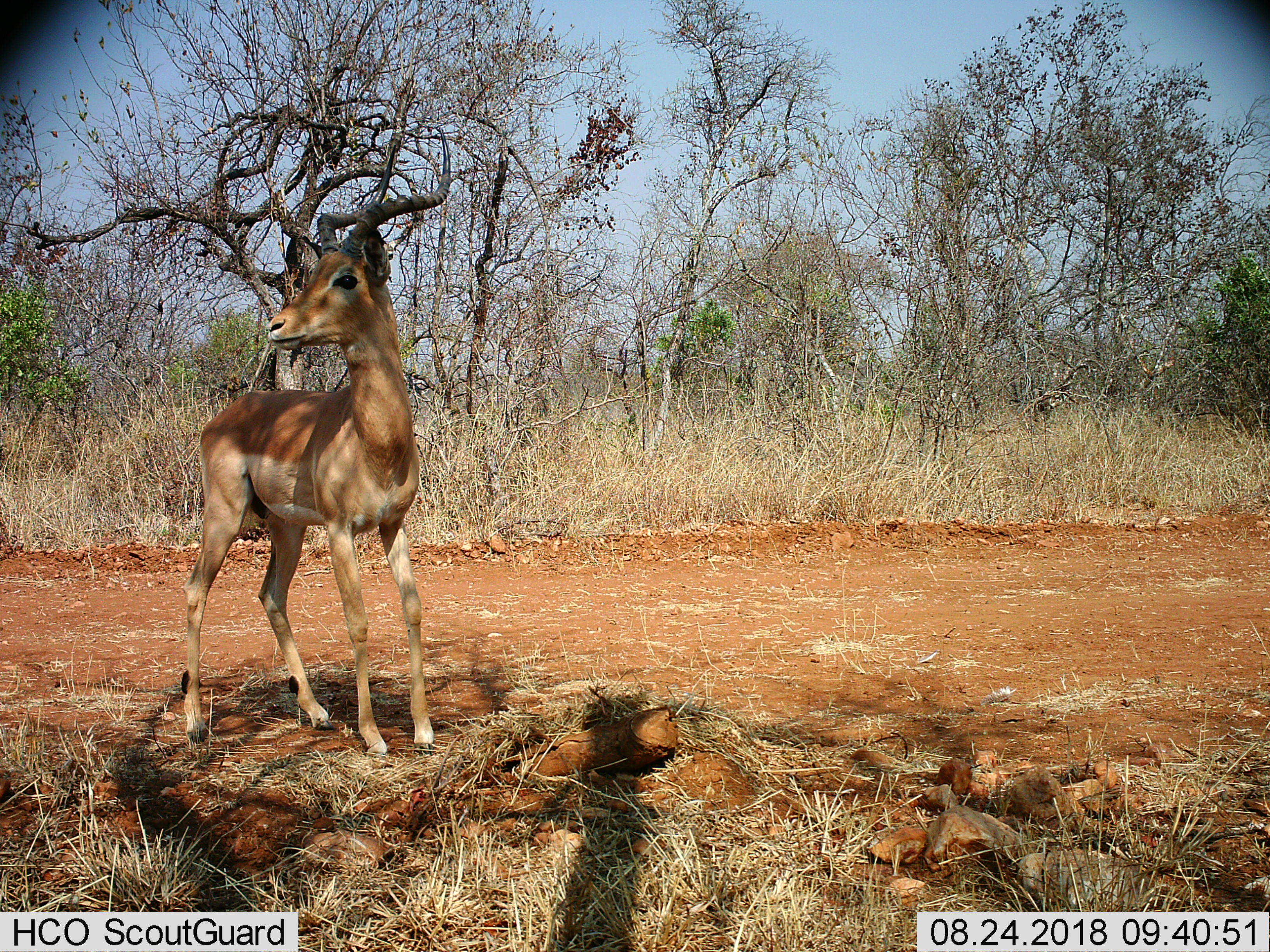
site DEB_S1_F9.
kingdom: Animalia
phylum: Chordata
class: Mammalia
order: Artiodactyla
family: Bovidae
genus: Aepyceros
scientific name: Aepyceros melampus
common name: impala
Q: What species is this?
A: Impala (Aepyceros melampus).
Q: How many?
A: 1.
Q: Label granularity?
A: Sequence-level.